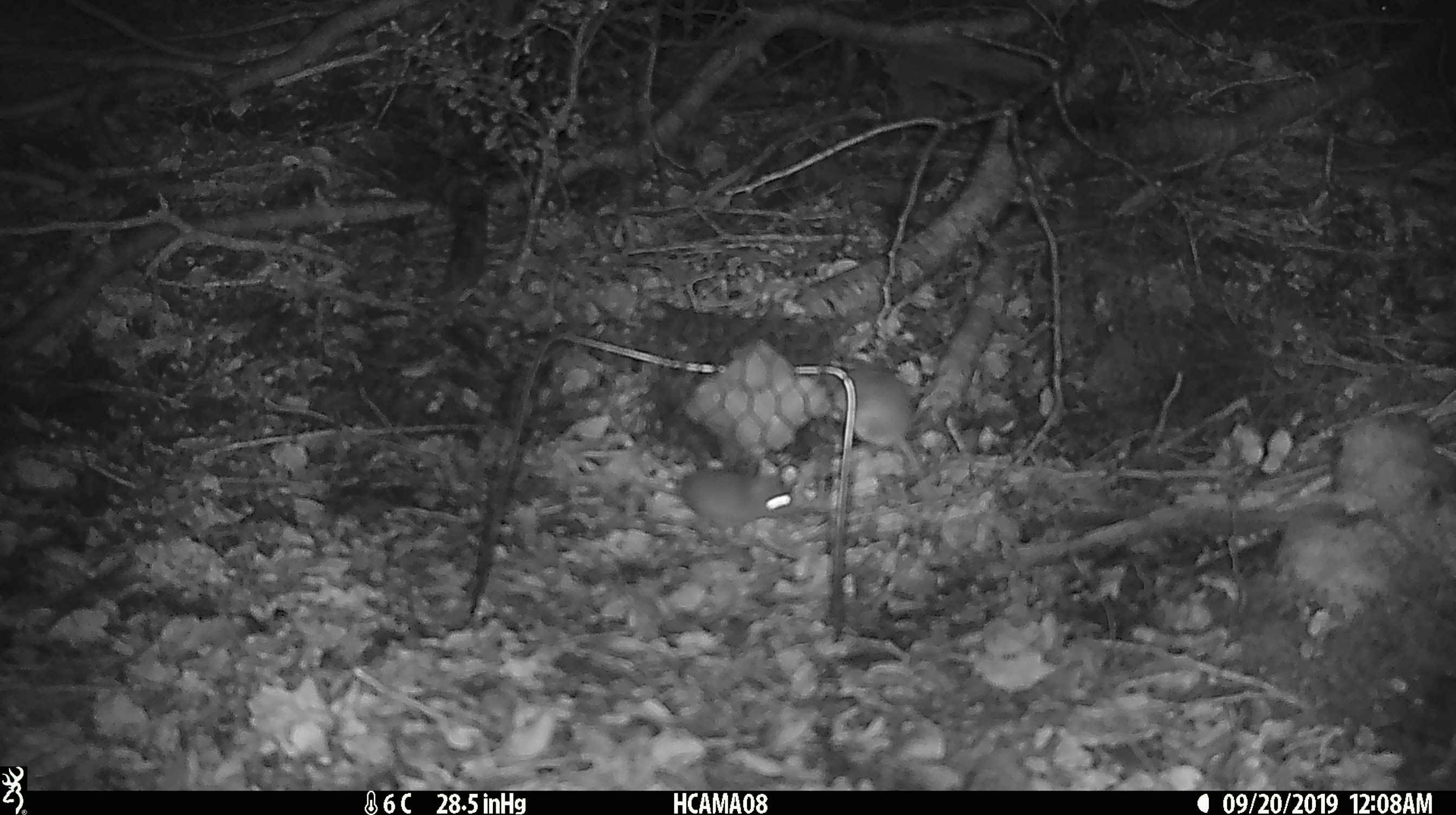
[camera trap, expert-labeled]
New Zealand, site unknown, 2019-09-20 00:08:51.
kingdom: Animalia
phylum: Chordata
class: Mammalia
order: Rodentia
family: Muridae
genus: Mus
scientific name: Mus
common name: mouse